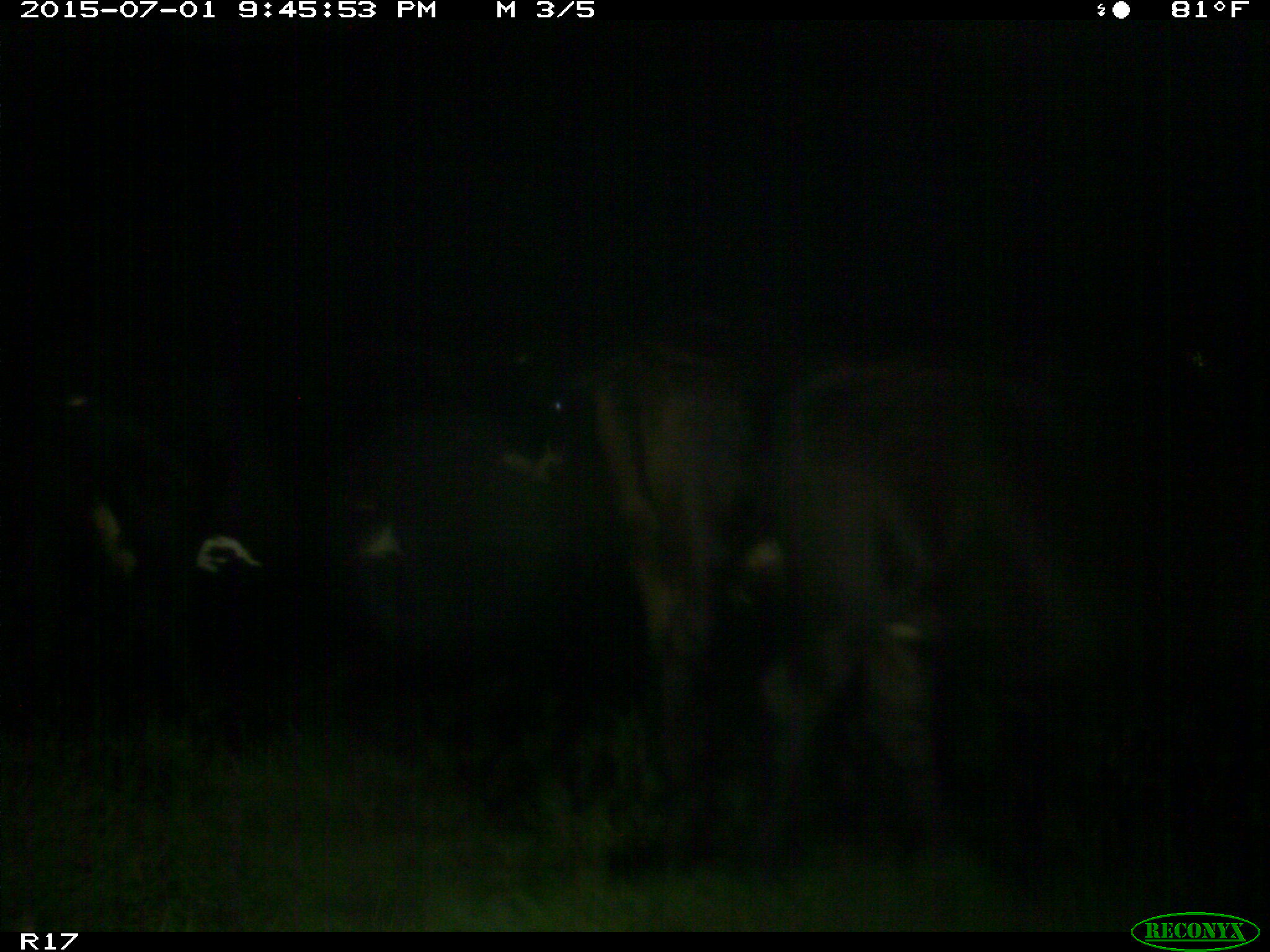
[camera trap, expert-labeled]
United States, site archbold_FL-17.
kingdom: Animalia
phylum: Chordata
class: Mammalia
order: Artiodactyla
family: Bovidae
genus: Bos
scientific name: Bos taurus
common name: domestic cow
Bos taurus (domestic cow).